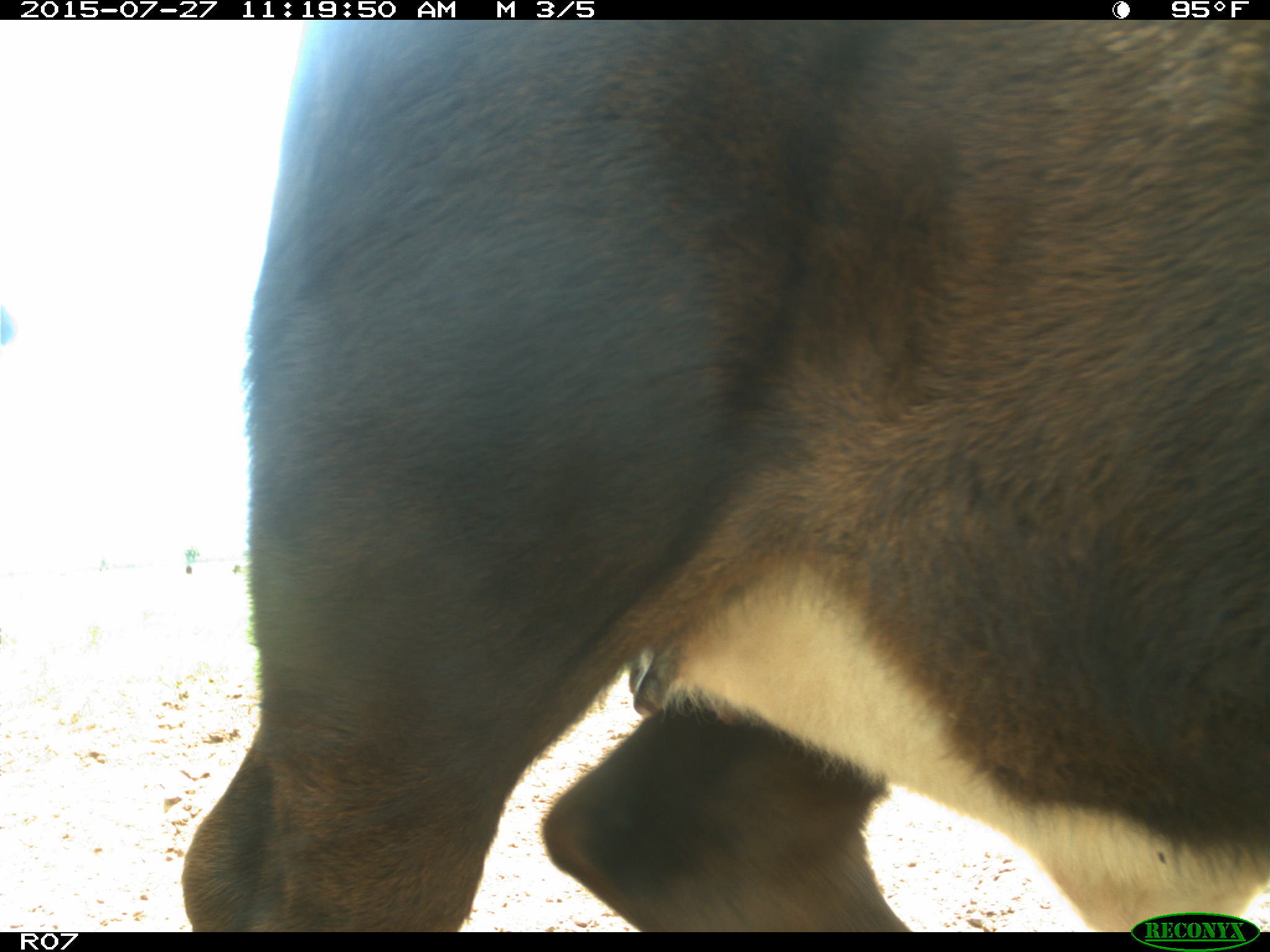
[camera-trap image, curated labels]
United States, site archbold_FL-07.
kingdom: Animalia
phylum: Chordata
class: Mammalia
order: Artiodactyla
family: Bovidae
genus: Bos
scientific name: Bos taurus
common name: domestic cow